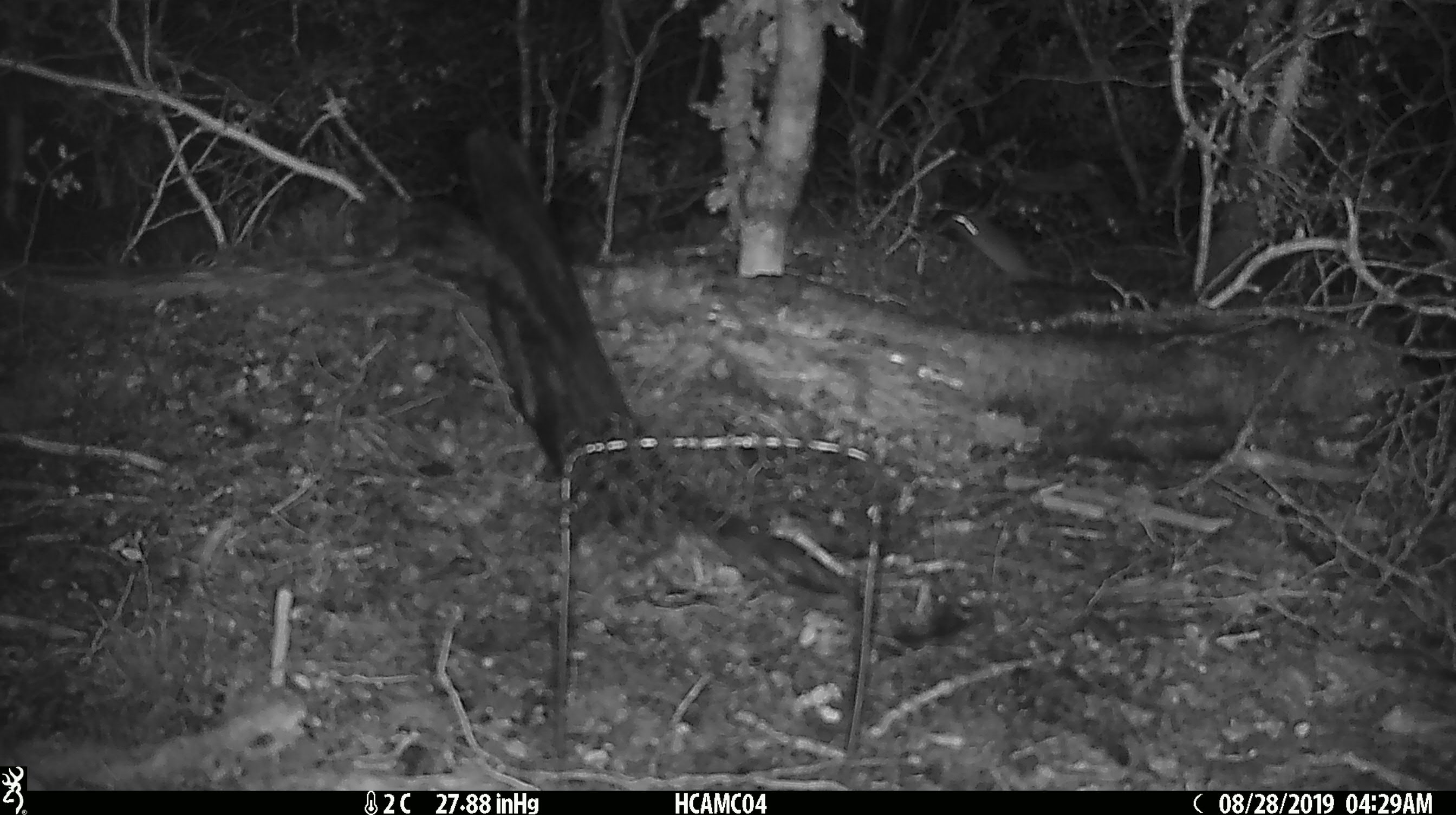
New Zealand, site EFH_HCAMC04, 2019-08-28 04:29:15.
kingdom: Animalia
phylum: Chordata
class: Mammalia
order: Rodentia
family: Muridae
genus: Mus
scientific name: Mus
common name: mouse